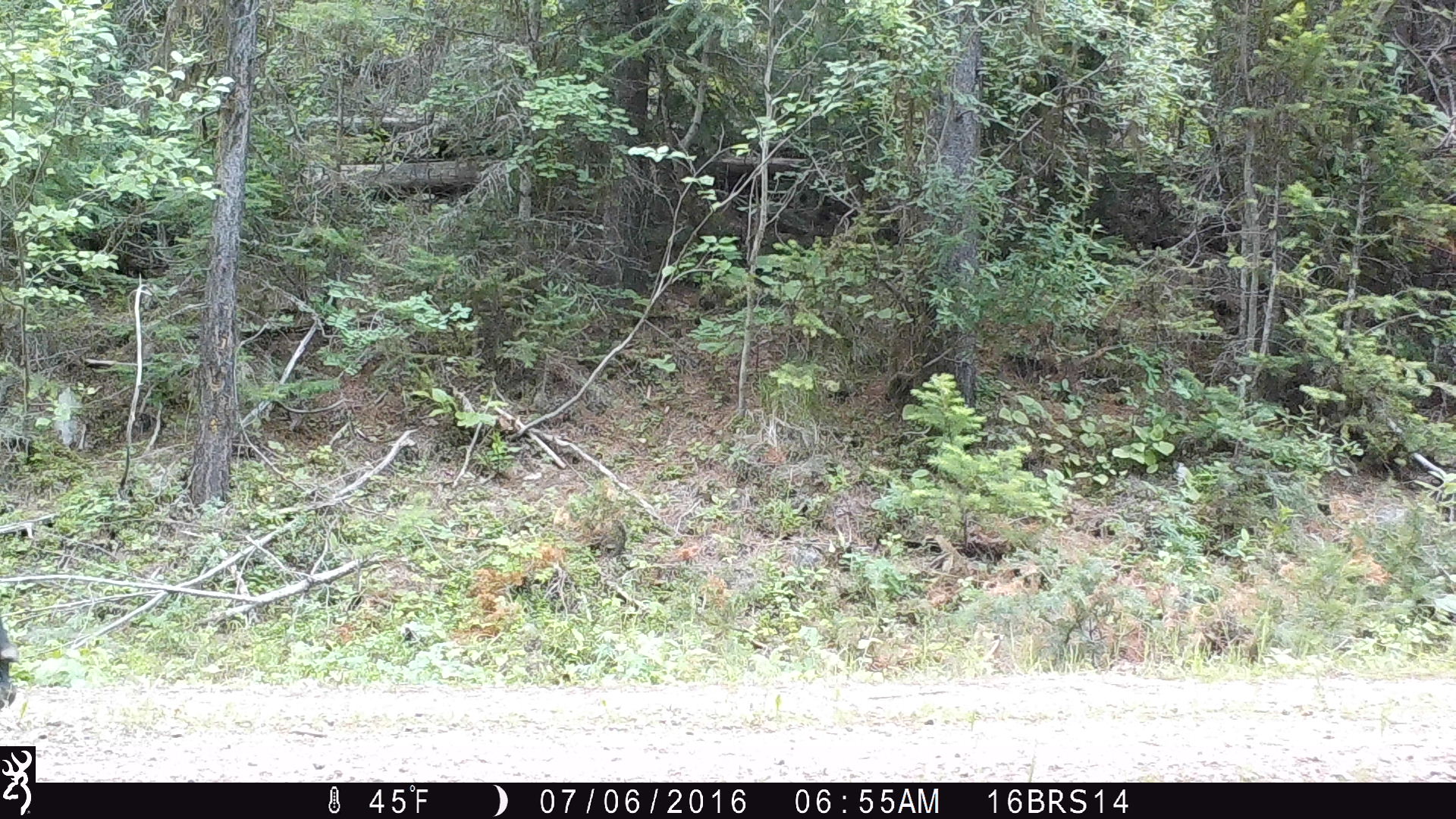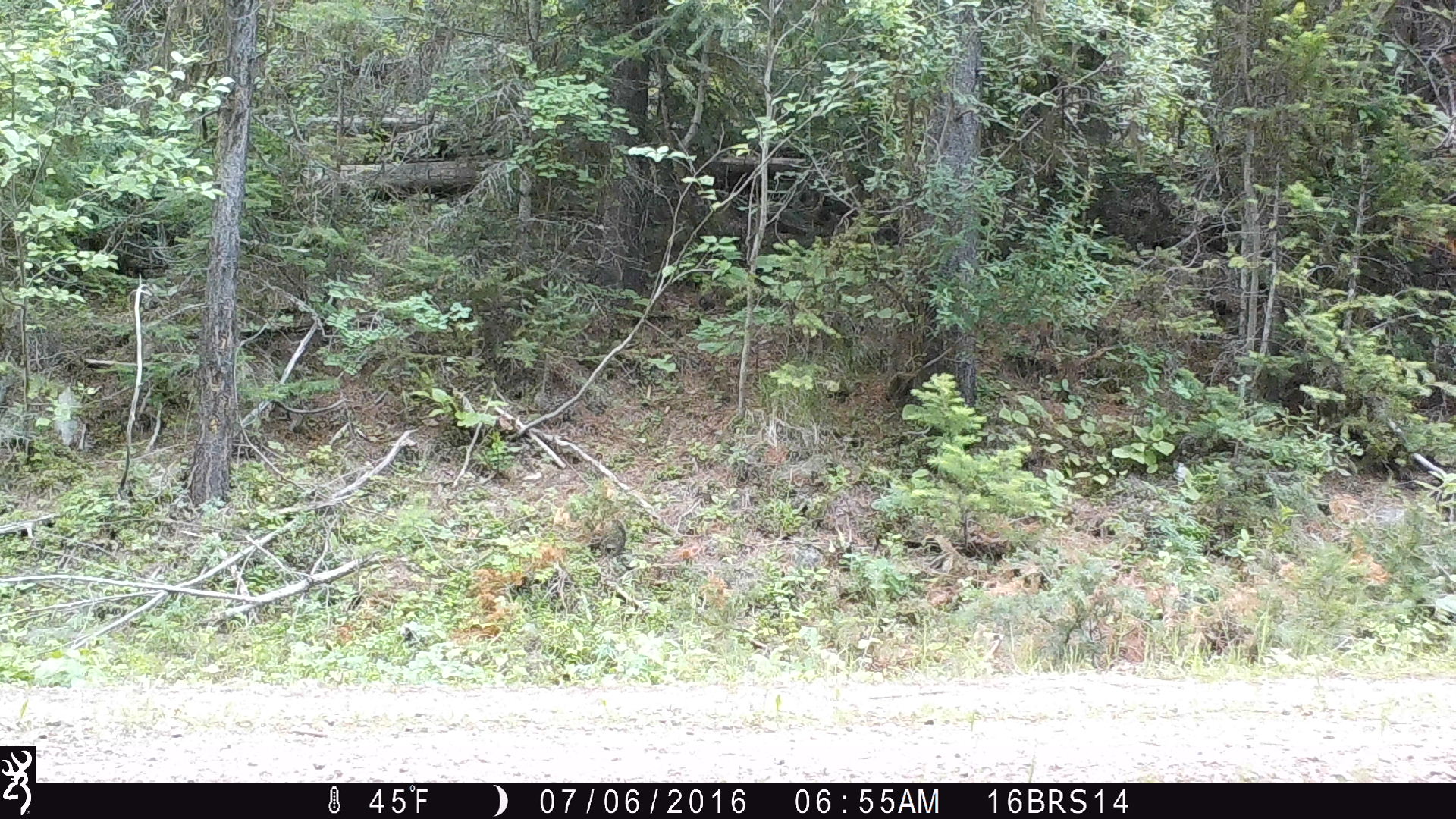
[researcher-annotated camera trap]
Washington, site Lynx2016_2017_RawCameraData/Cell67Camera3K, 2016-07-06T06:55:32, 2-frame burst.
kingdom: Animalia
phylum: Chordata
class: Mammalia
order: Artiodactyla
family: Bovidae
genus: Bos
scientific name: Bos taurus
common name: domestic cattle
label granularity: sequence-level